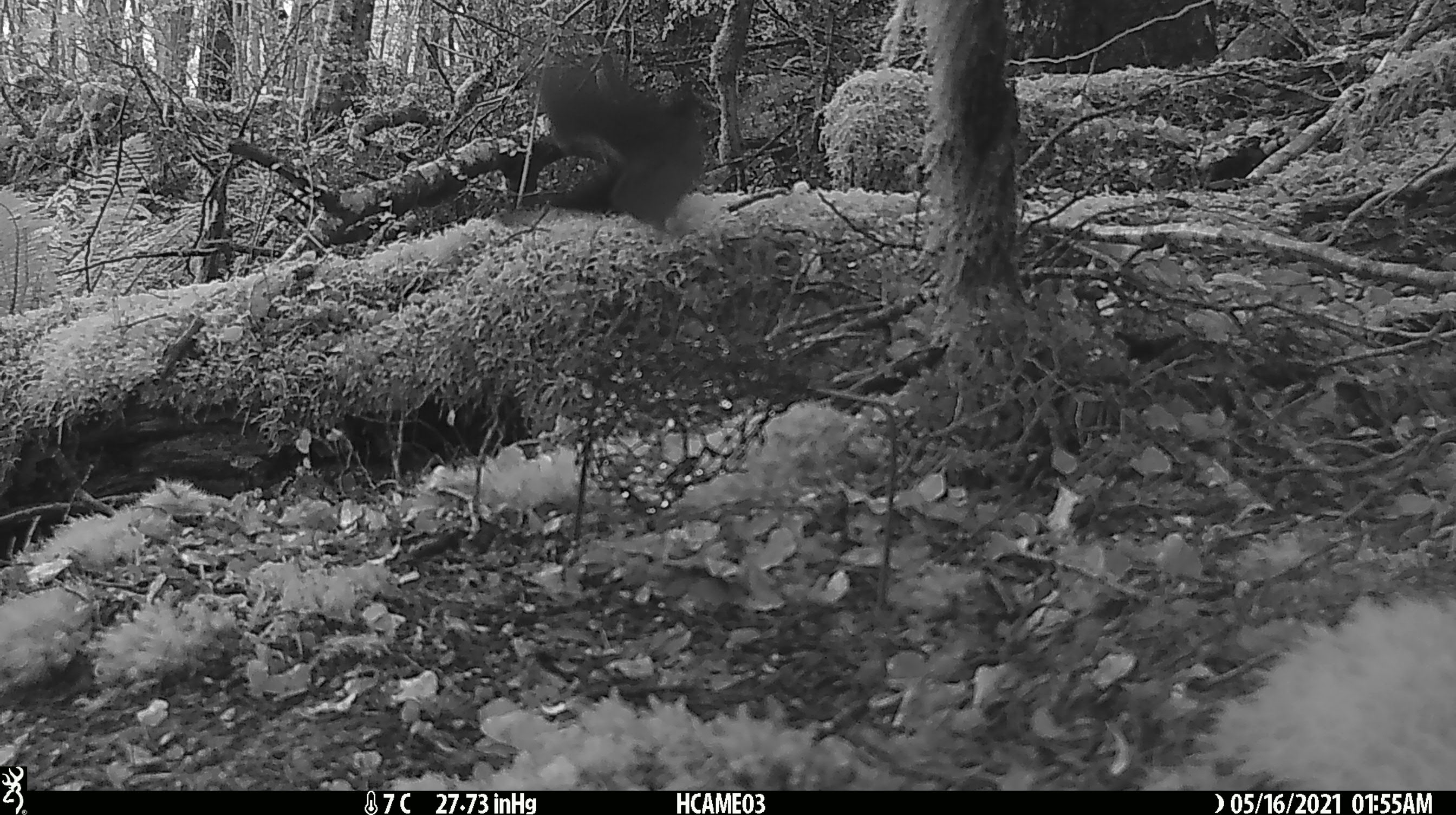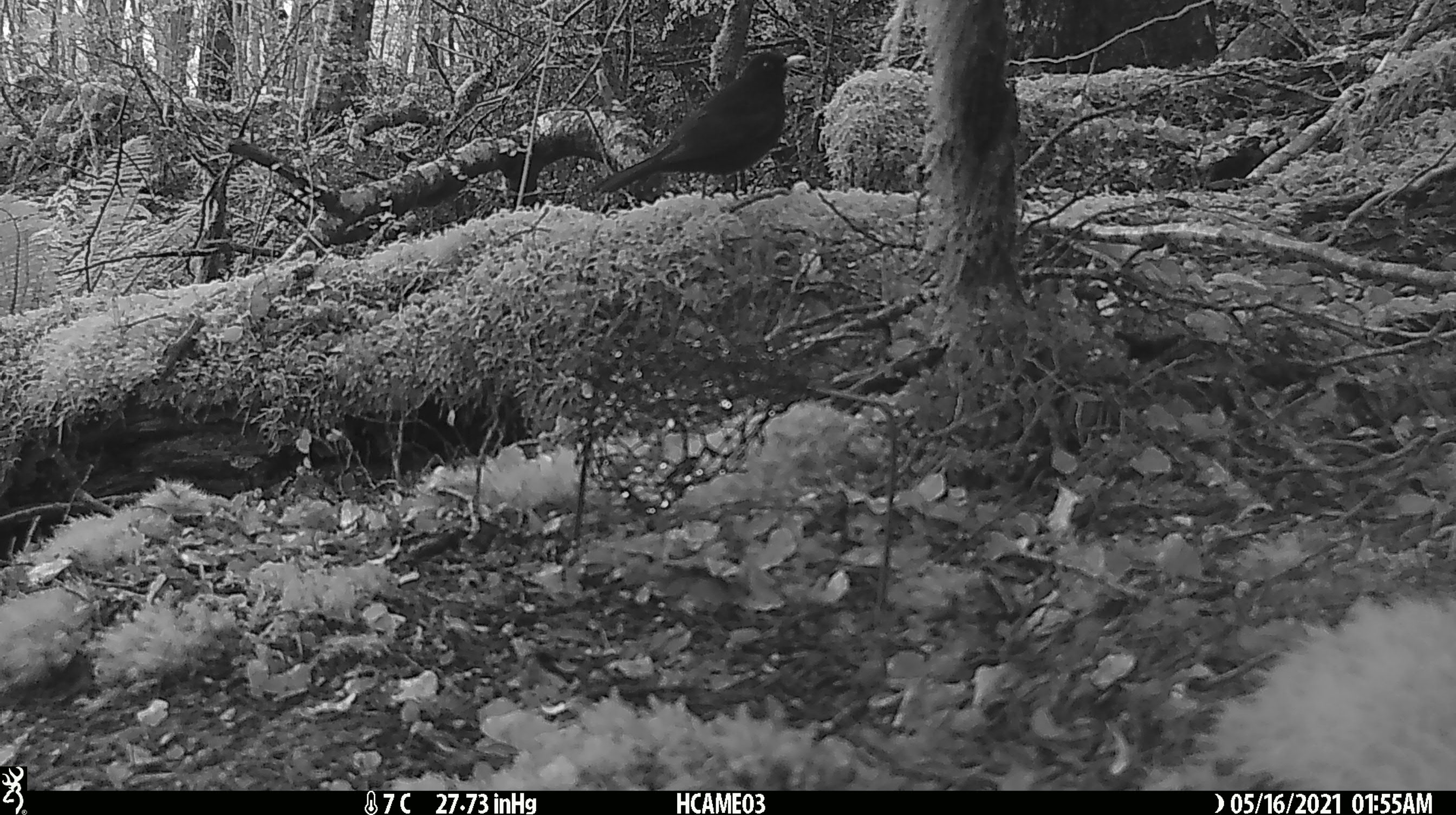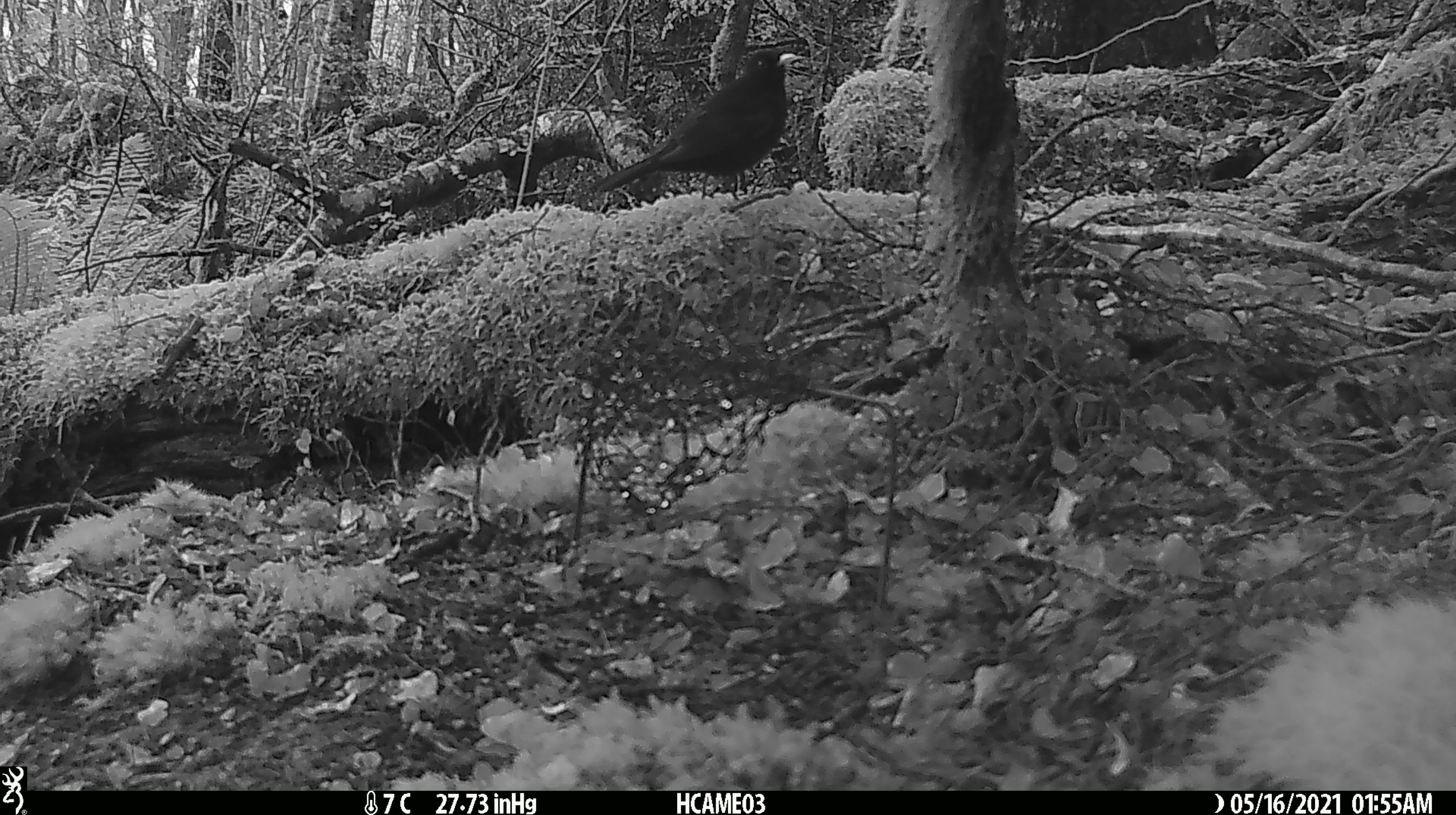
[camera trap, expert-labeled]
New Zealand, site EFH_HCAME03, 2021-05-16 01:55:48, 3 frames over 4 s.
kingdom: Animalia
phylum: Chordata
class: Aves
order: Passeriformes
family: Turdidae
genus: Turdus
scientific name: Turdus merula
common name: eurasian blackbird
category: blackbird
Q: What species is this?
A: Blackbird (eurasian blackbird) (Turdus merula).